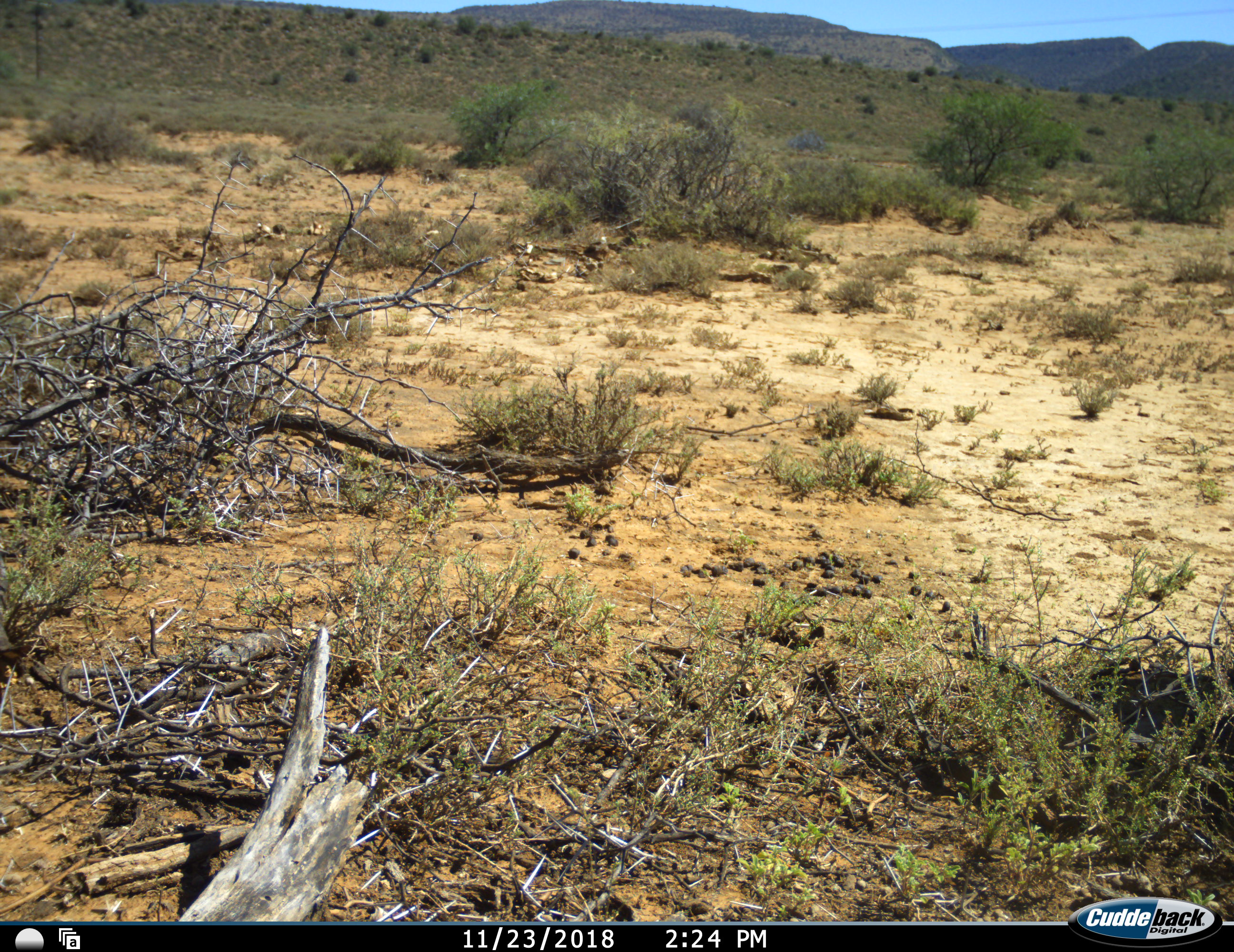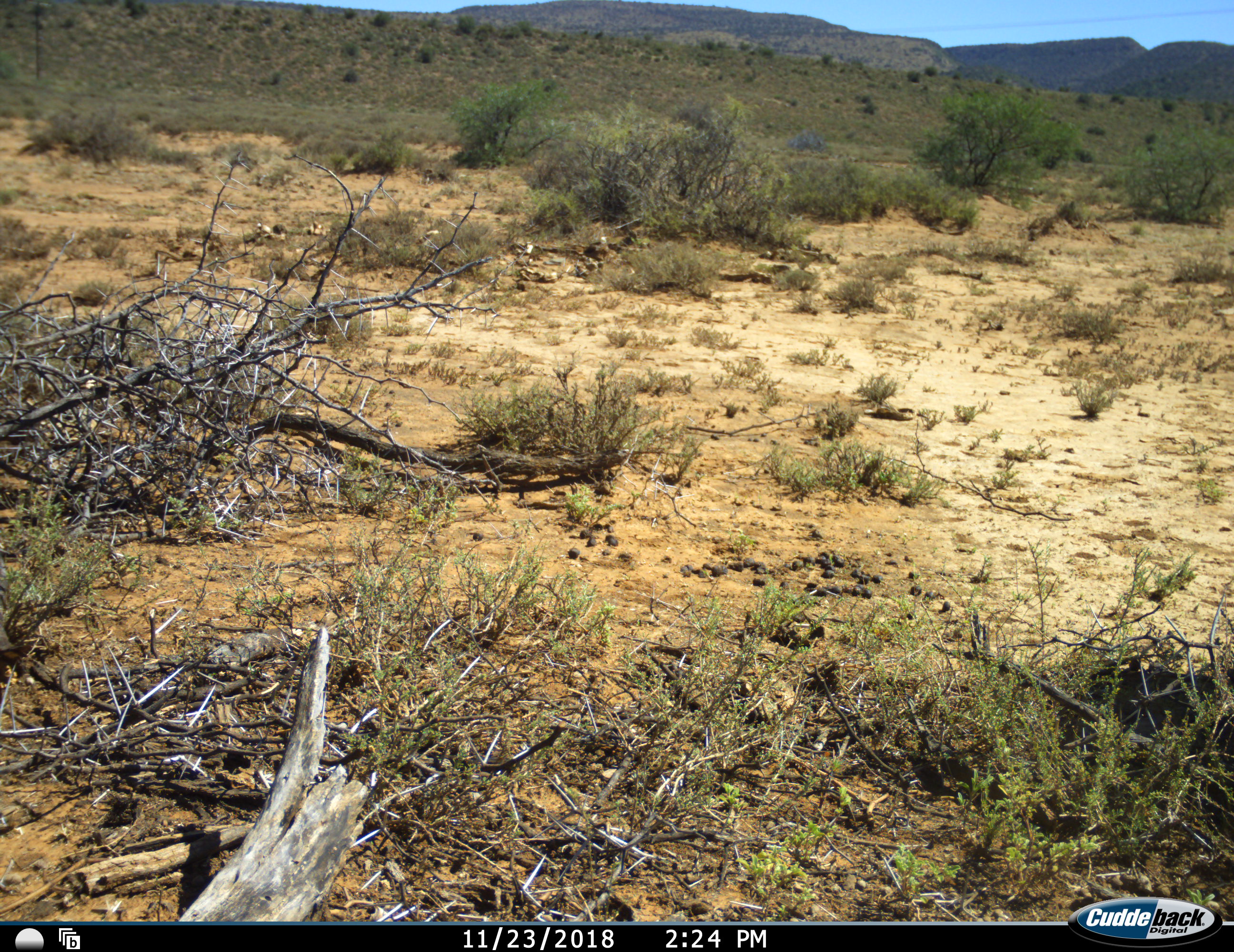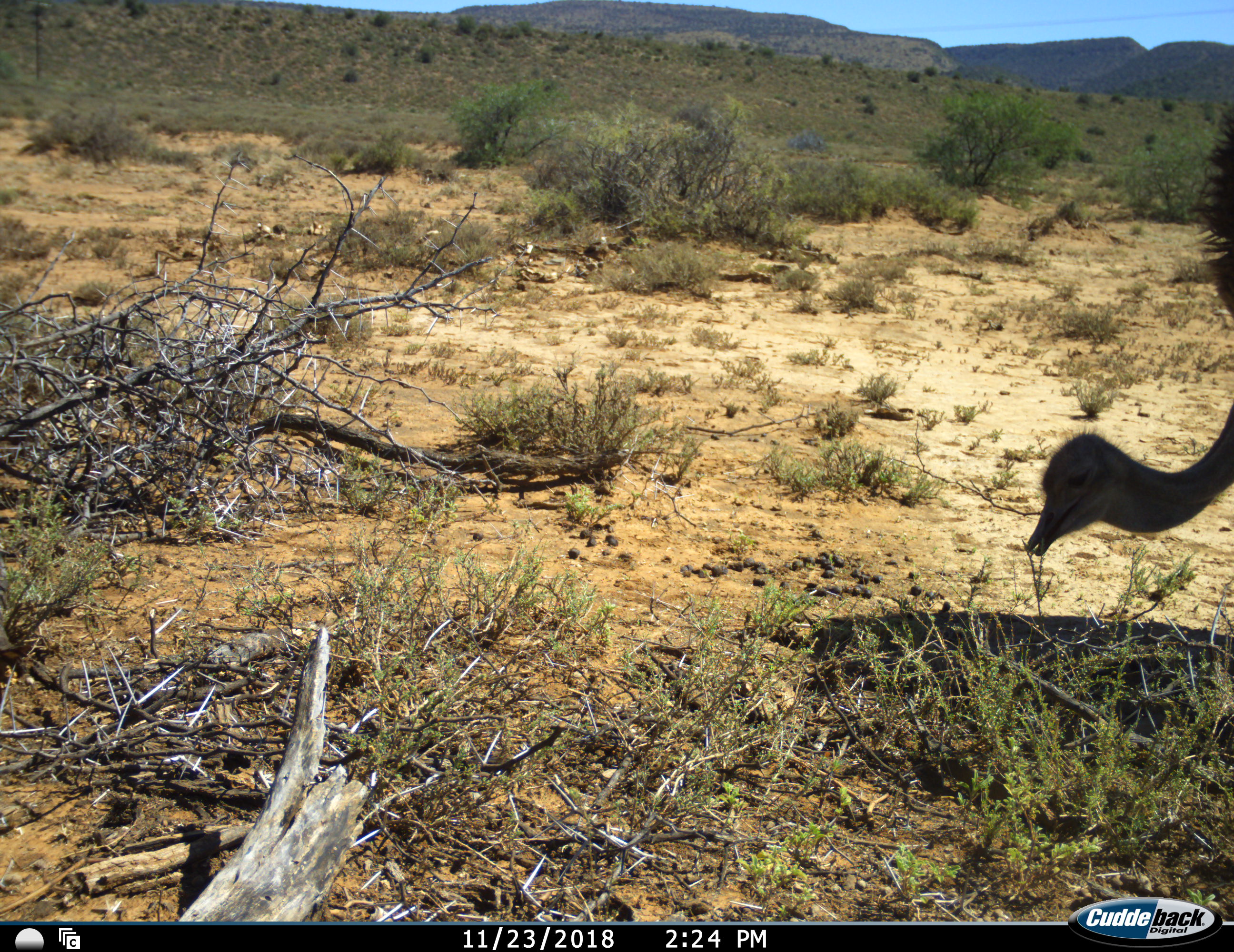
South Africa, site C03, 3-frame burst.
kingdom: Animalia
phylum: Chordata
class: Aves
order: Struthioniformes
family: Struthionidae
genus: Struthio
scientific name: Struthio camelus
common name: ostrich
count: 1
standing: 0%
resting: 0%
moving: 43%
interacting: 0%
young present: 0%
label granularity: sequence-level